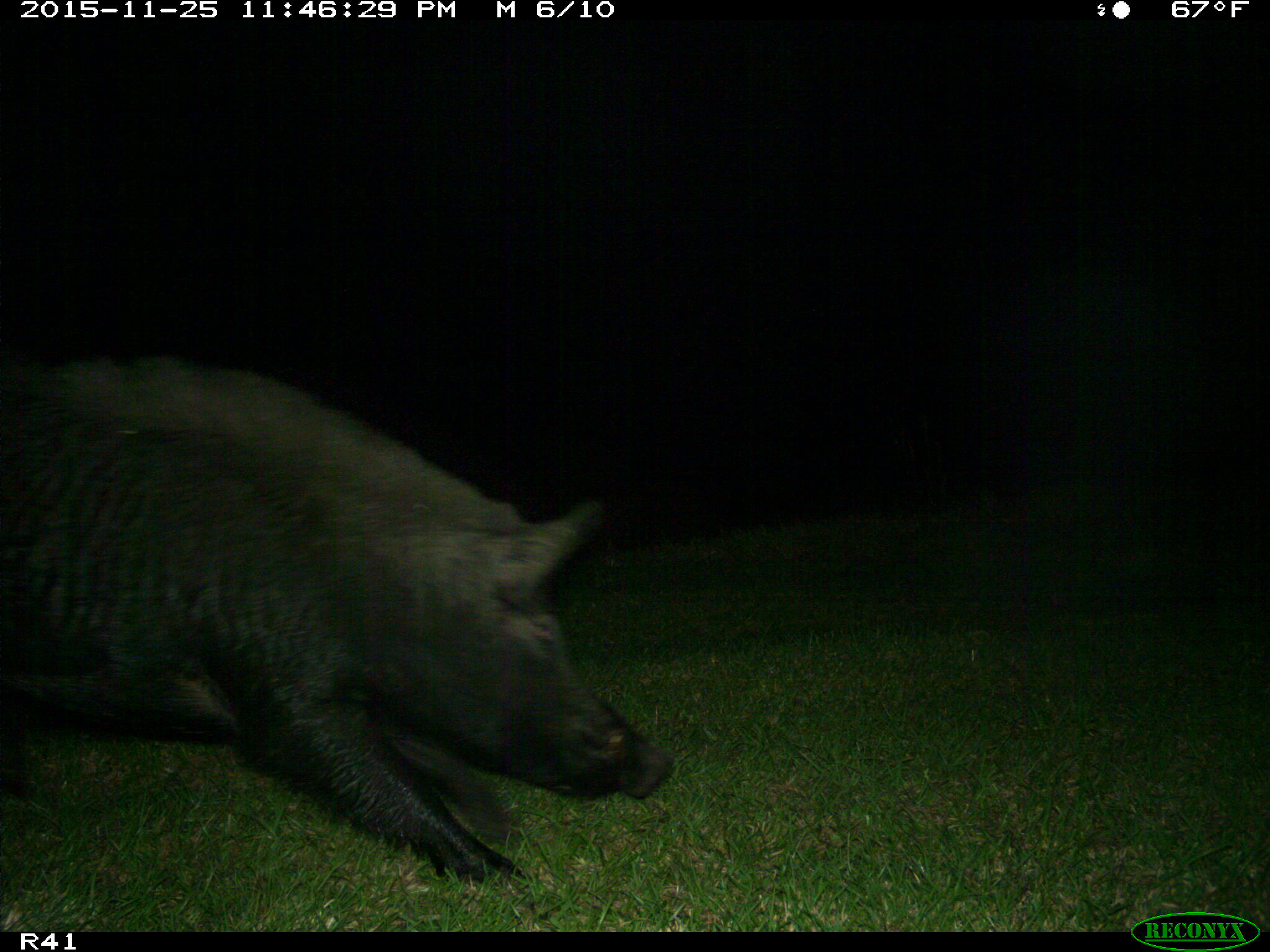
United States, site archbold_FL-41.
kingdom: Animalia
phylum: Chordata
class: Mammalia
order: Artiodactyla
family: Suidae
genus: Sus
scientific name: Sus scrofa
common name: wild boar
Sus scrofa (wild boar).